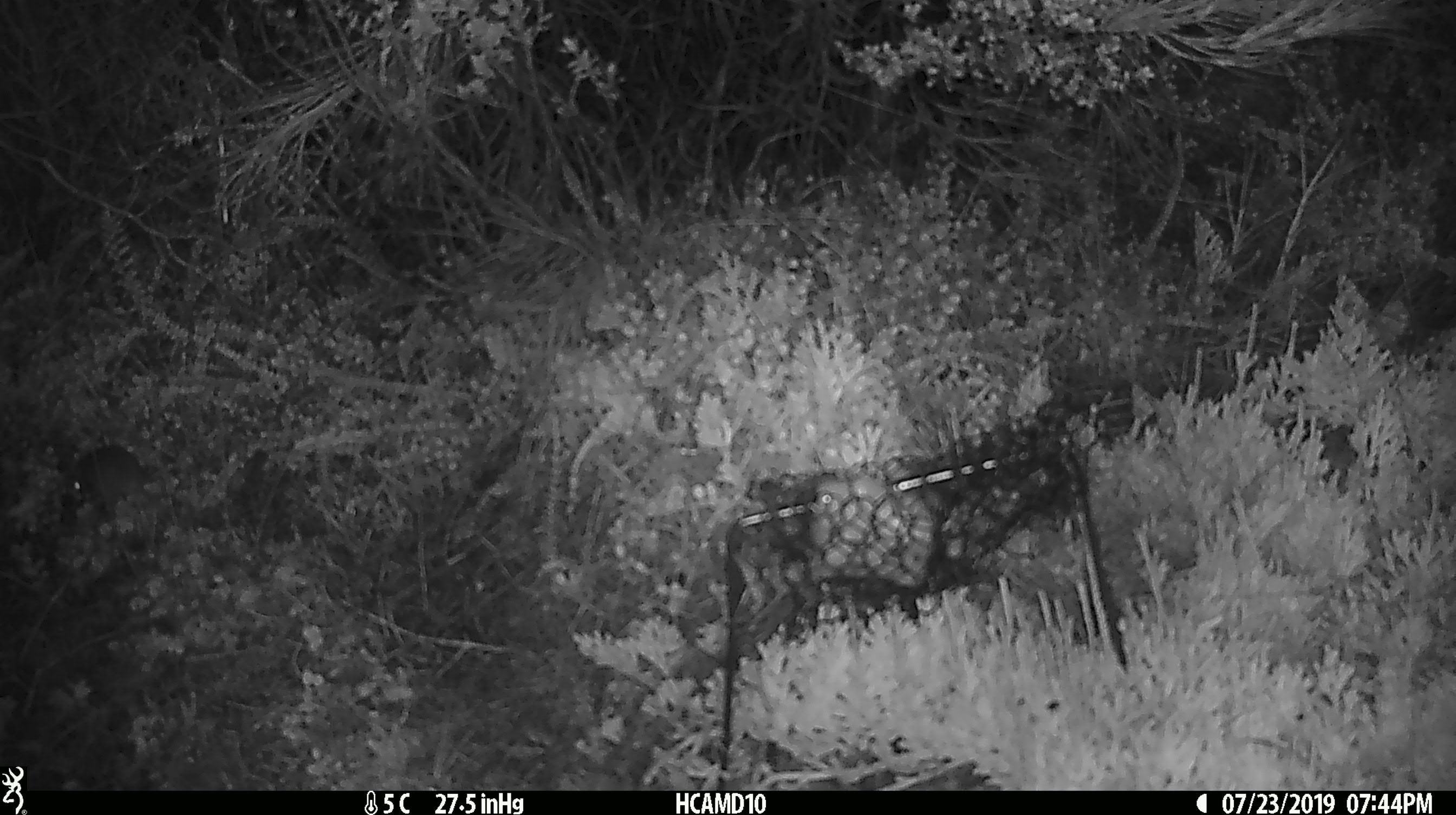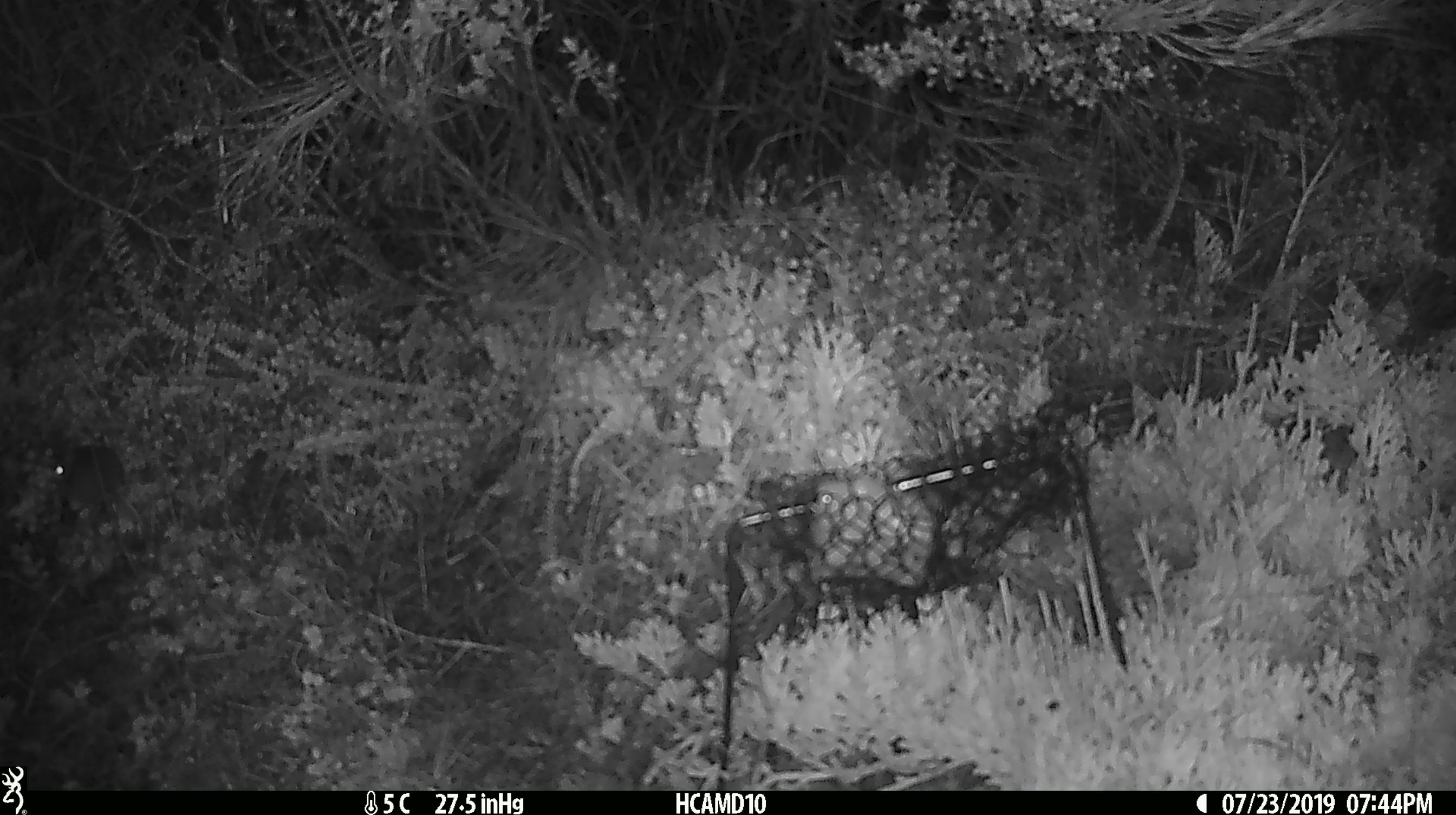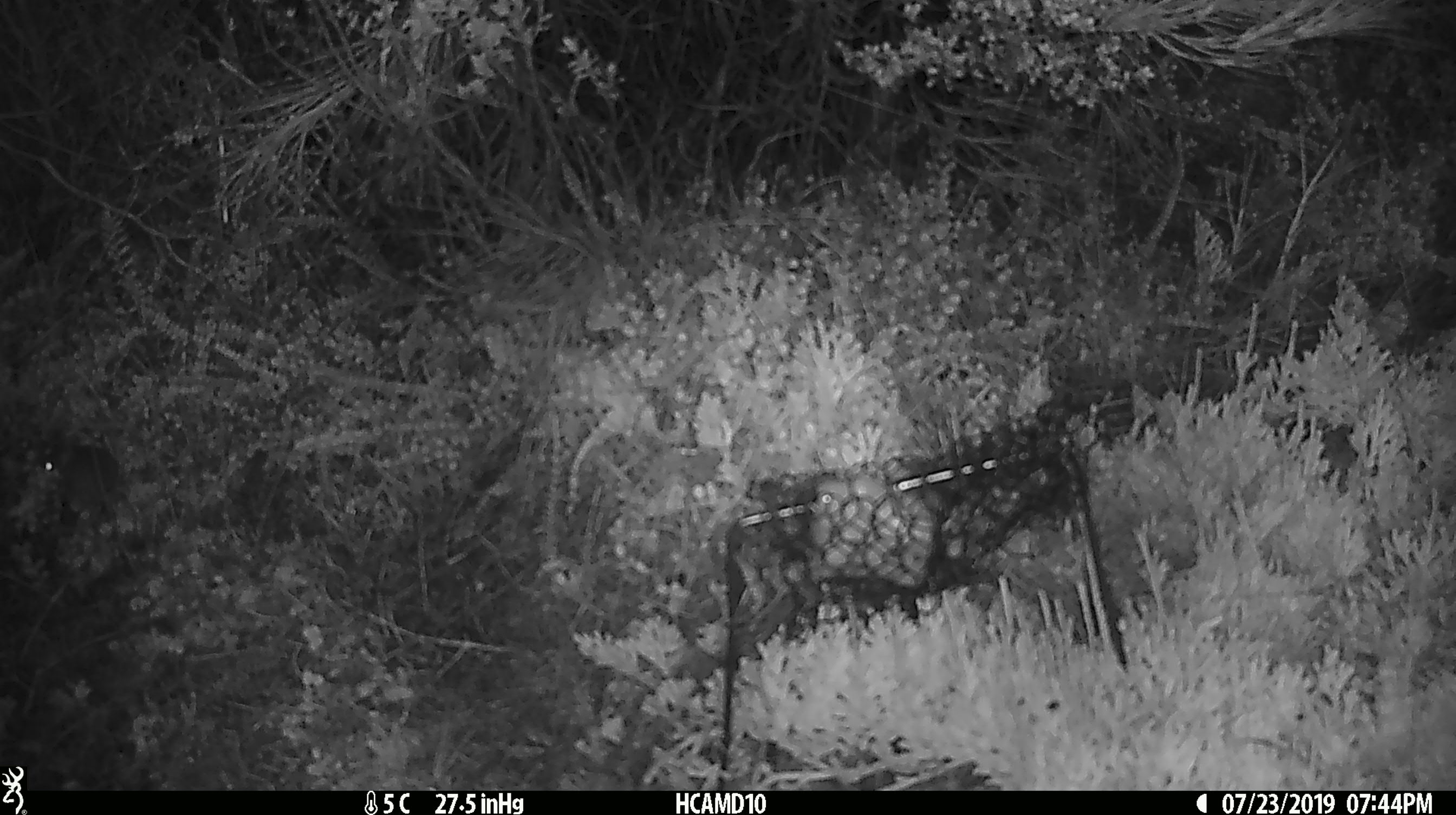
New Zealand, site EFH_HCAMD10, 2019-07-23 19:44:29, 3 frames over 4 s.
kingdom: Animalia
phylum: Chordata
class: Mammalia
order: Rodentia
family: Muridae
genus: Mus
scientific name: Mus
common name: mouse